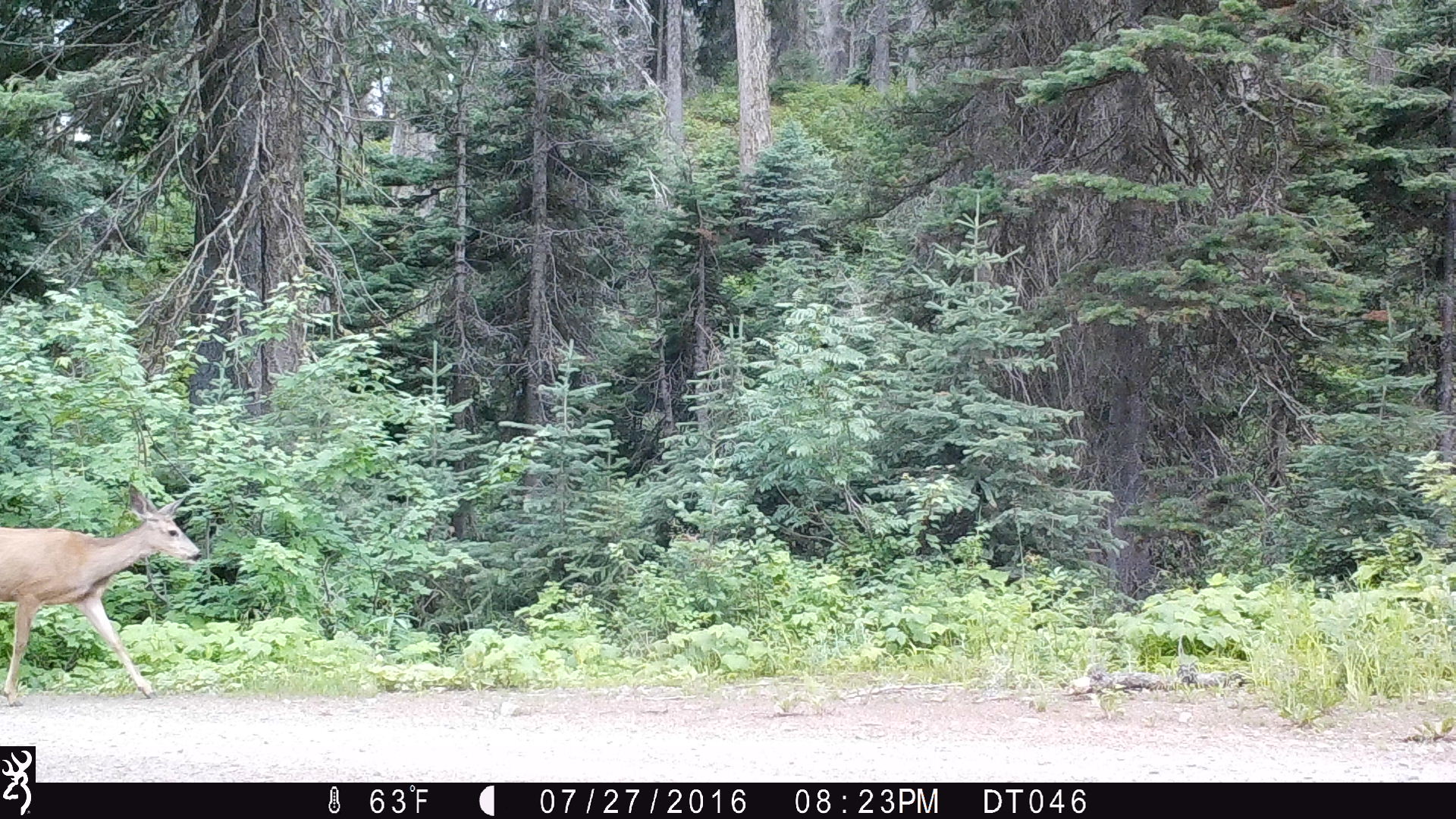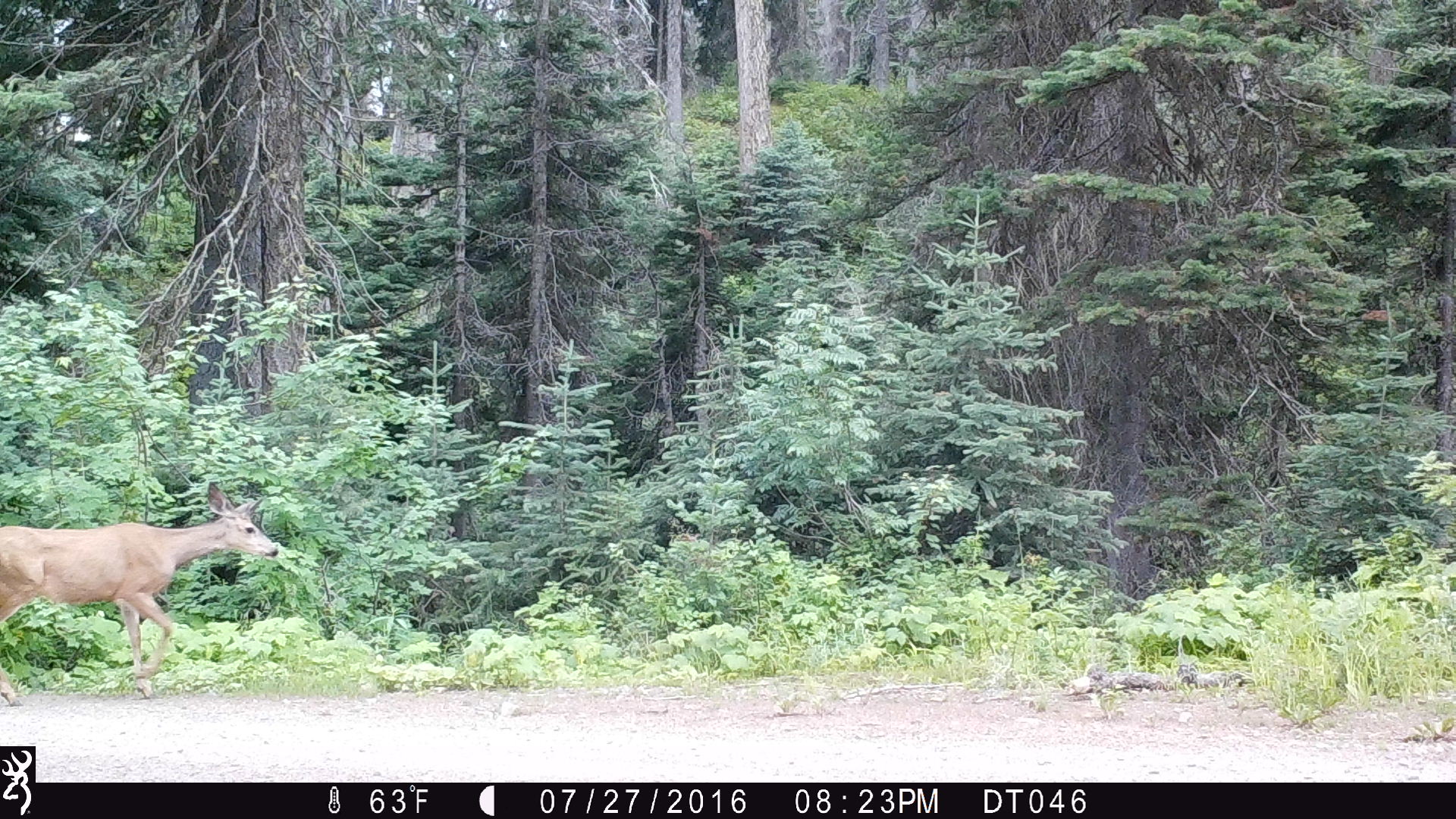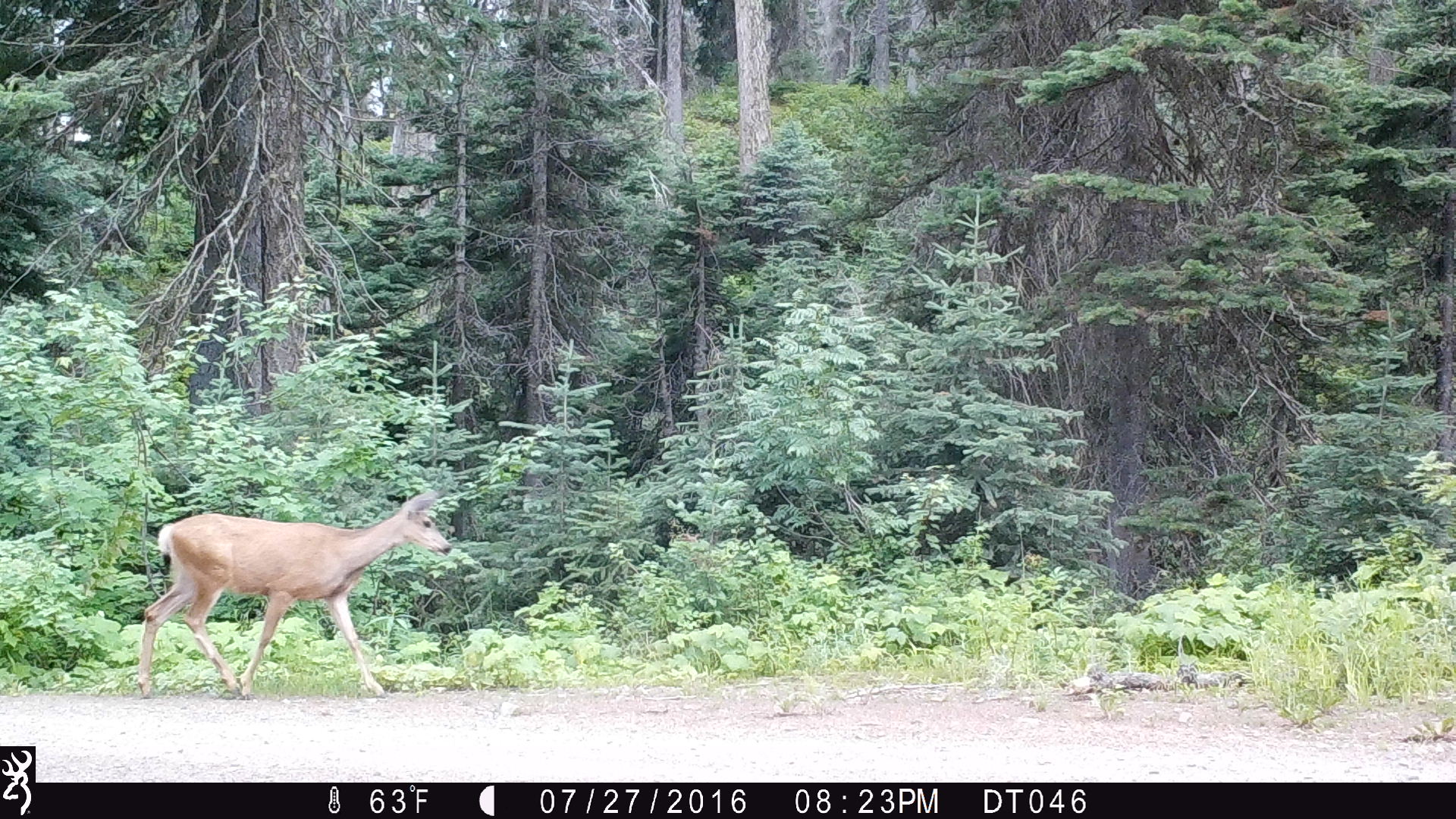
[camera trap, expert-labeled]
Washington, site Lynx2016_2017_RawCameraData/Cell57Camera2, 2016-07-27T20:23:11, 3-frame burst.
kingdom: Animalia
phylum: Chordata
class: Mammalia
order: Artiodactyla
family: Cervidae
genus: Odocoileus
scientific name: Odocoileus hemionus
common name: mule deer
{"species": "Odocoileus hemionus (mule deer)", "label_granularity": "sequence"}